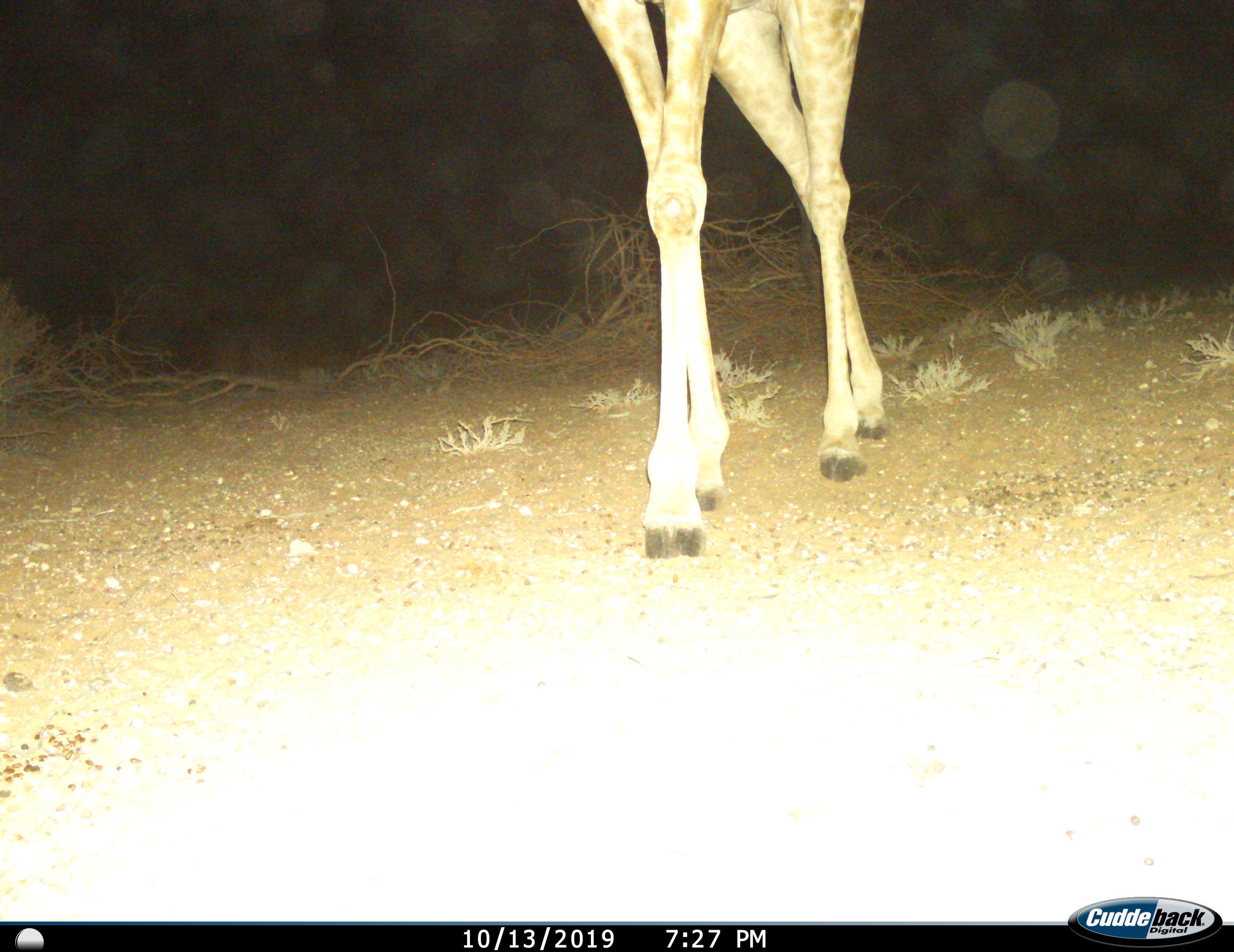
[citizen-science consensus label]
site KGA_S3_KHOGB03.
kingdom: Animalia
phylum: Chordata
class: Mammalia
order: Artiodactyla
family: Giraffidae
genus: Giraffa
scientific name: Giraffa camelopardalis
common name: giraffe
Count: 1.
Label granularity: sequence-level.